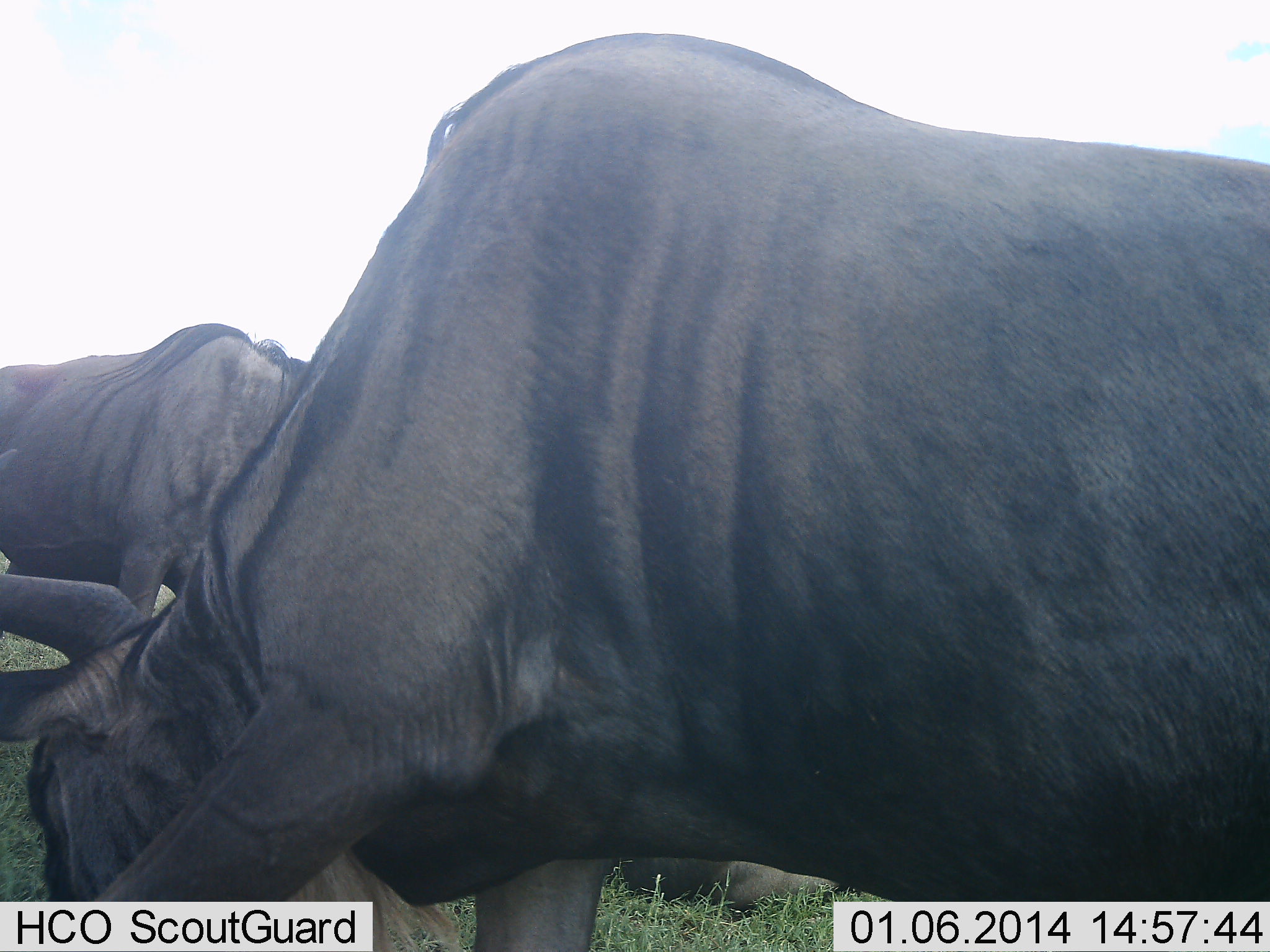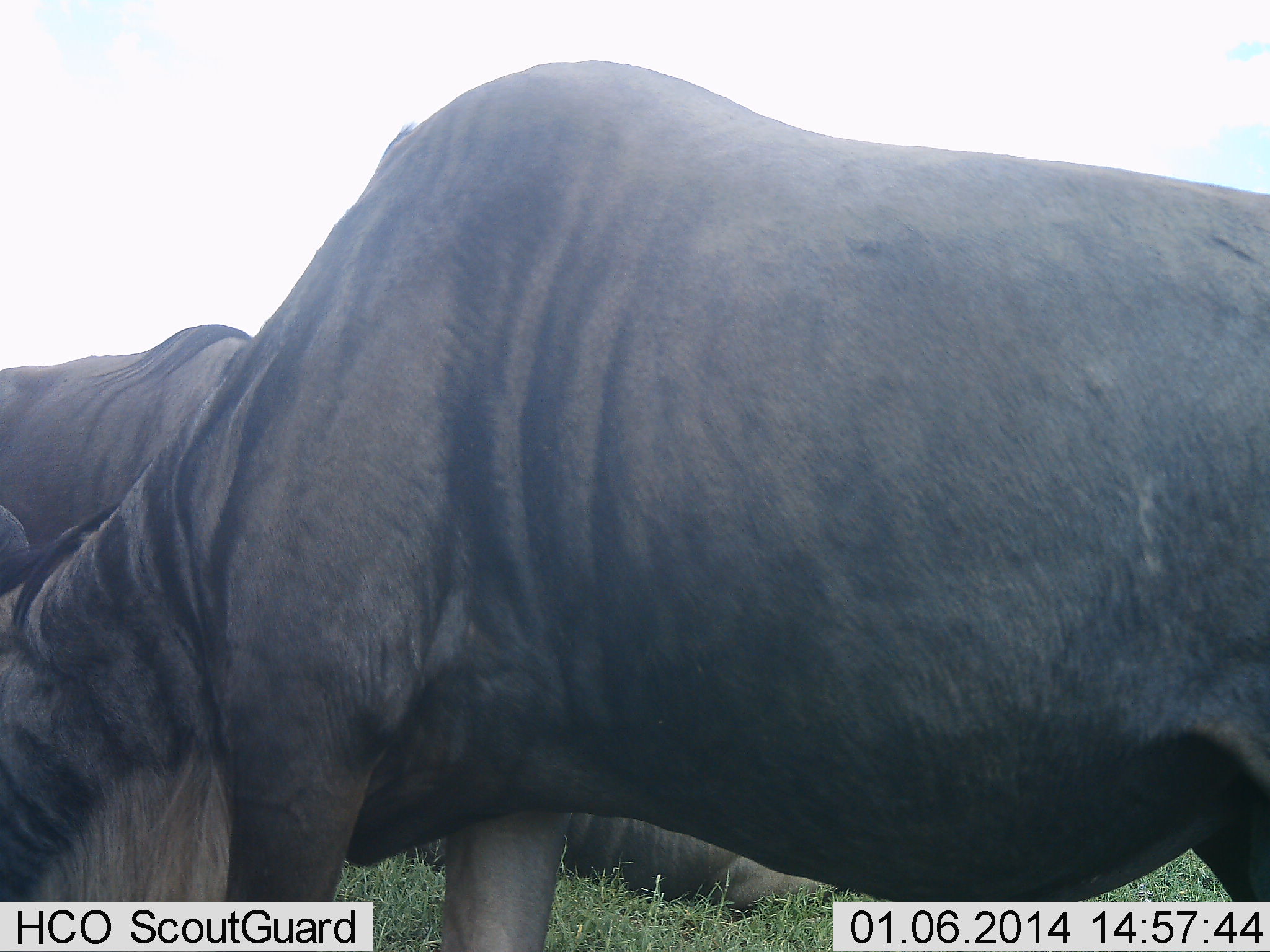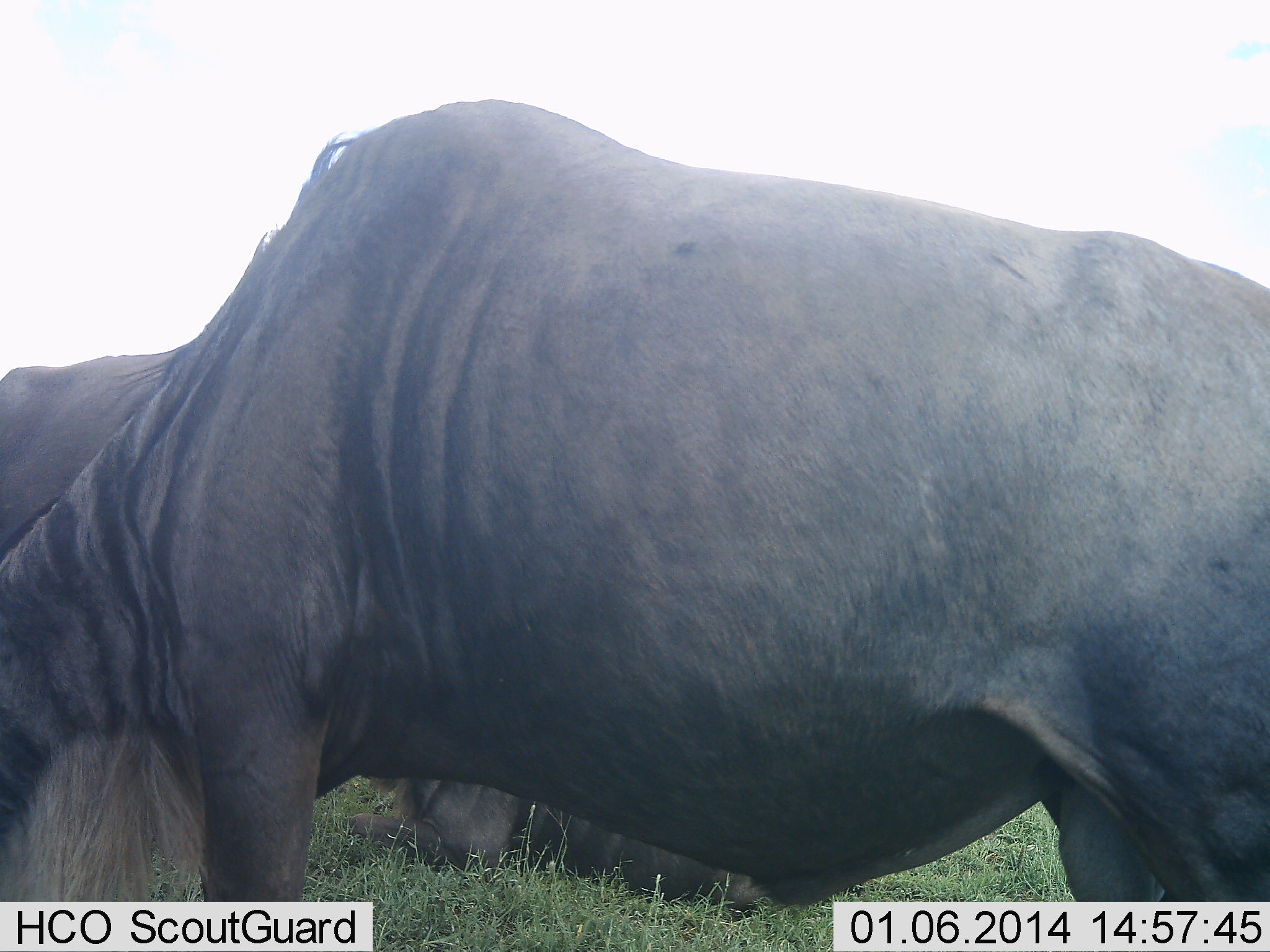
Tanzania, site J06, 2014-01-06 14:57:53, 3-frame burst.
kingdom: Animalia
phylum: Chordata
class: Mammalia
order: Artiodactyla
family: Bovidae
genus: Connochaetes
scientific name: Connochaetes taurinus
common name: blue wildebeest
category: wildebeest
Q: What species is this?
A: Wildebeest (blue wildebeest) (Connochaetes taurinus).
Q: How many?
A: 3.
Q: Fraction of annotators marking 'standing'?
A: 40%.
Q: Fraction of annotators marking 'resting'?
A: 60%.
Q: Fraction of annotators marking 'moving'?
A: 30%.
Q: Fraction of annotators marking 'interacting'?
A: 0%.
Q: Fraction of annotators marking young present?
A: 0%.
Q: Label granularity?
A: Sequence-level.